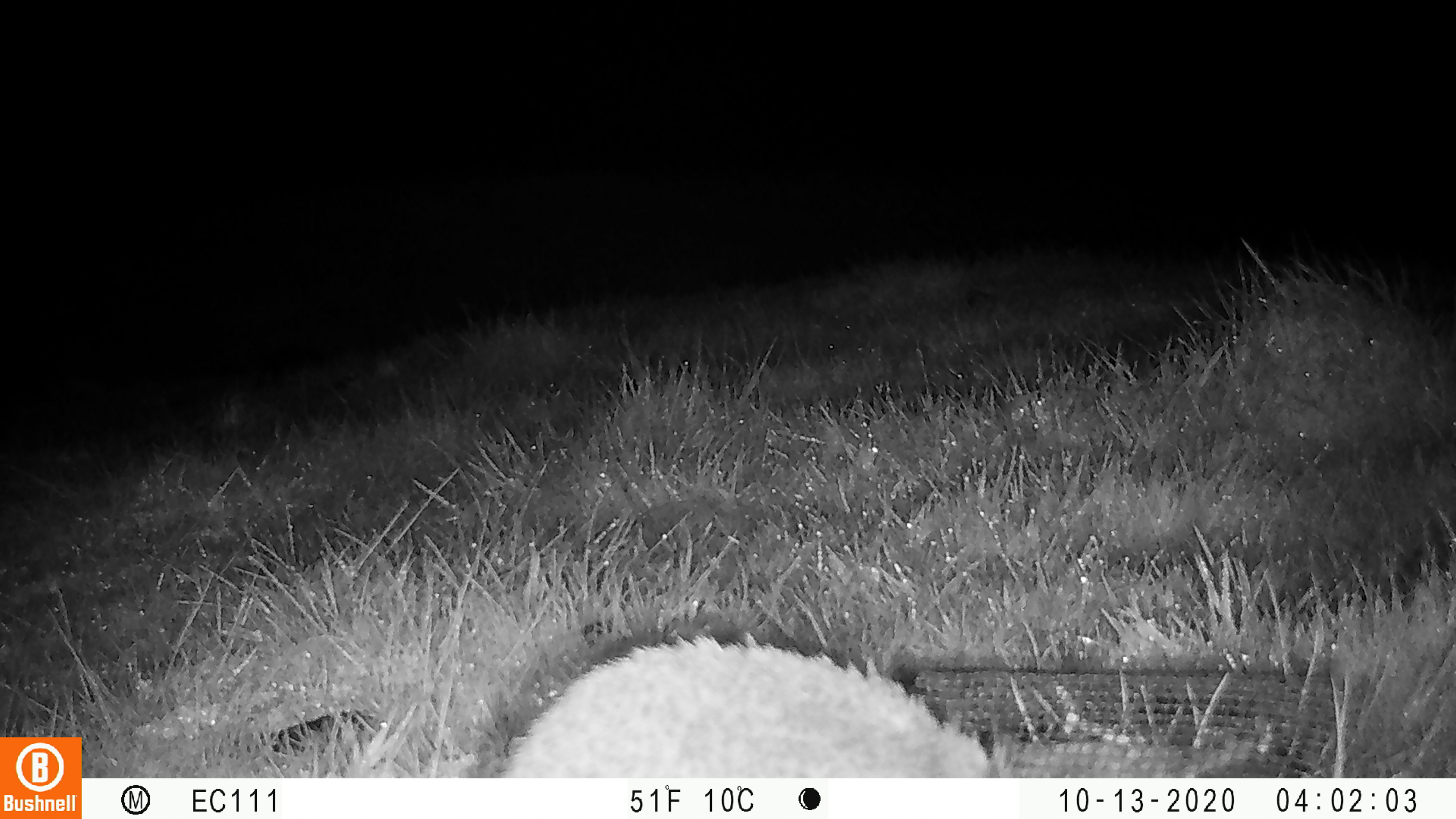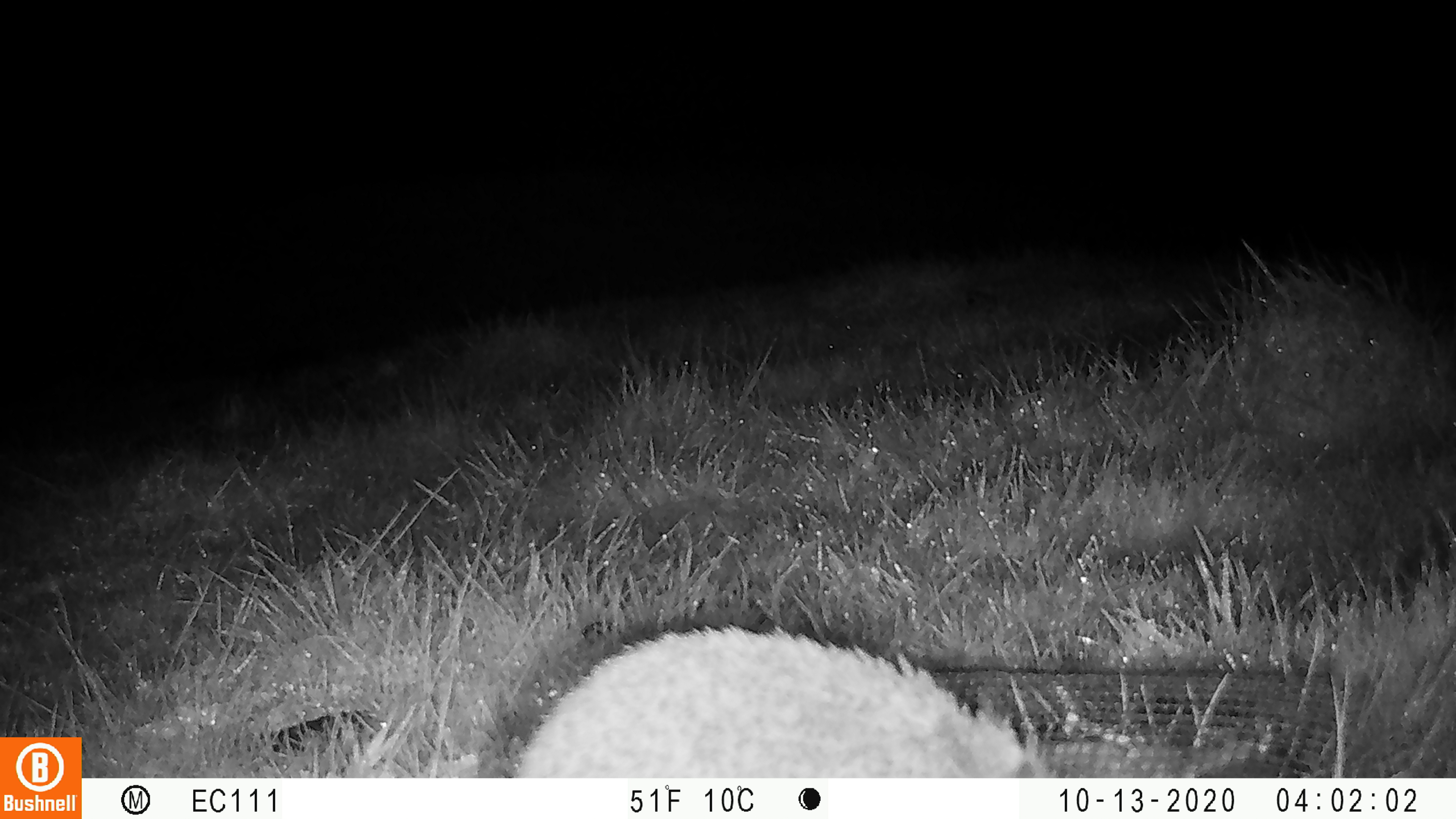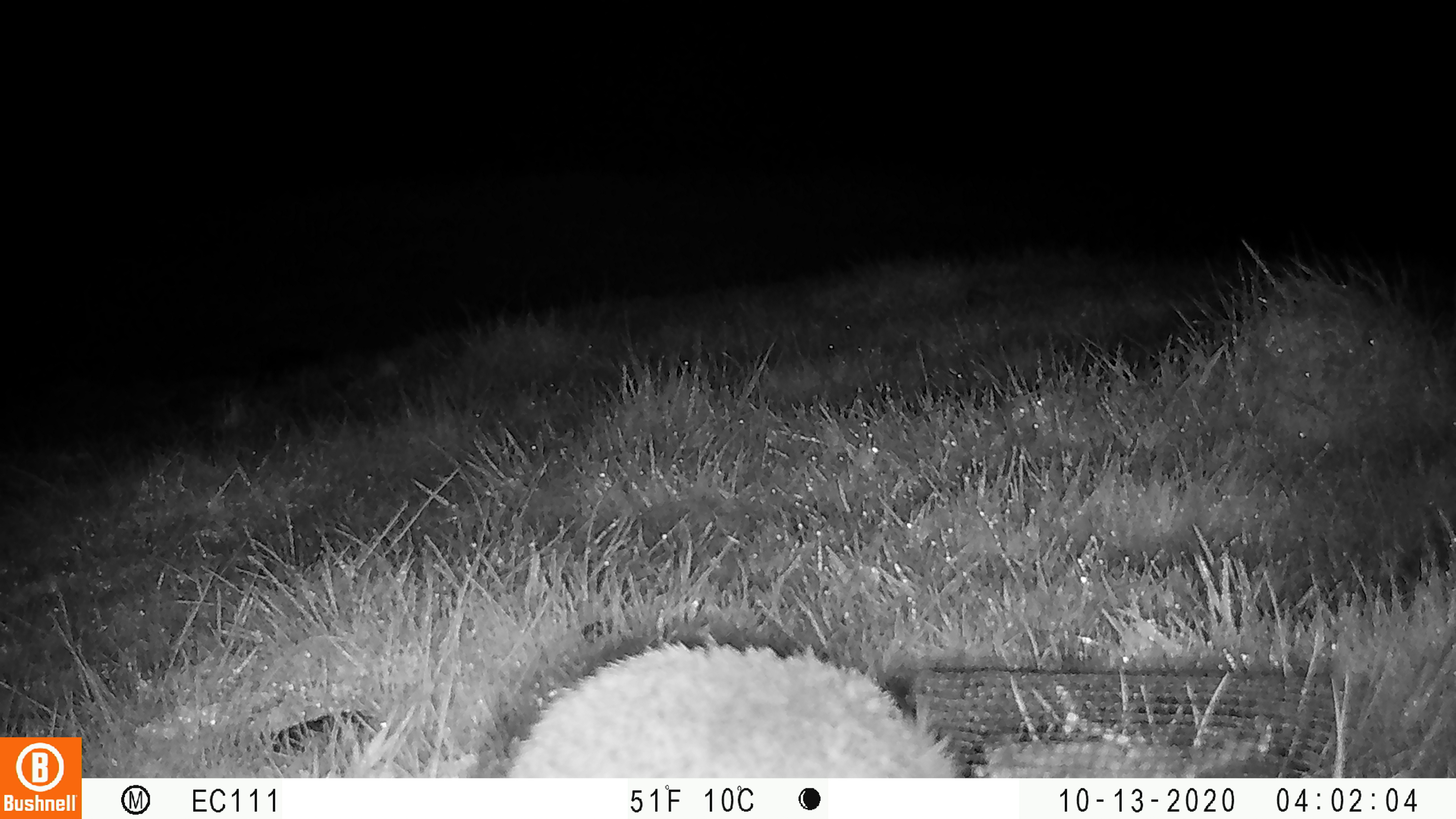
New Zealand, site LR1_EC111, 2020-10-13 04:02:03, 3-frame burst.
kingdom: Animalia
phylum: Chordata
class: Mammalia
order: Eulipotyphla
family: Erinaceidae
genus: Erinaceus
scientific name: Erinaceus europaeus europaeus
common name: european hedgehog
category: hedgehog